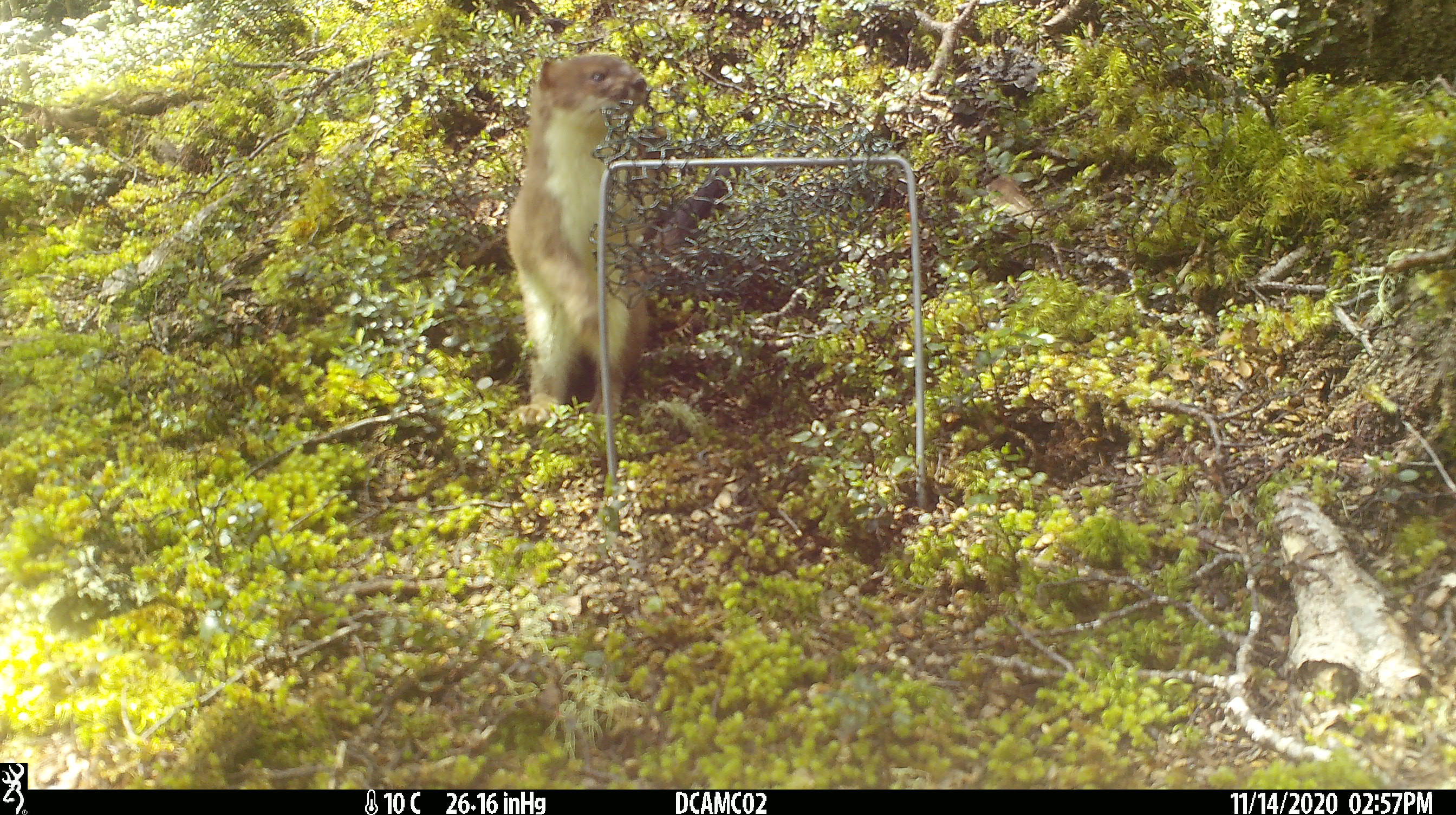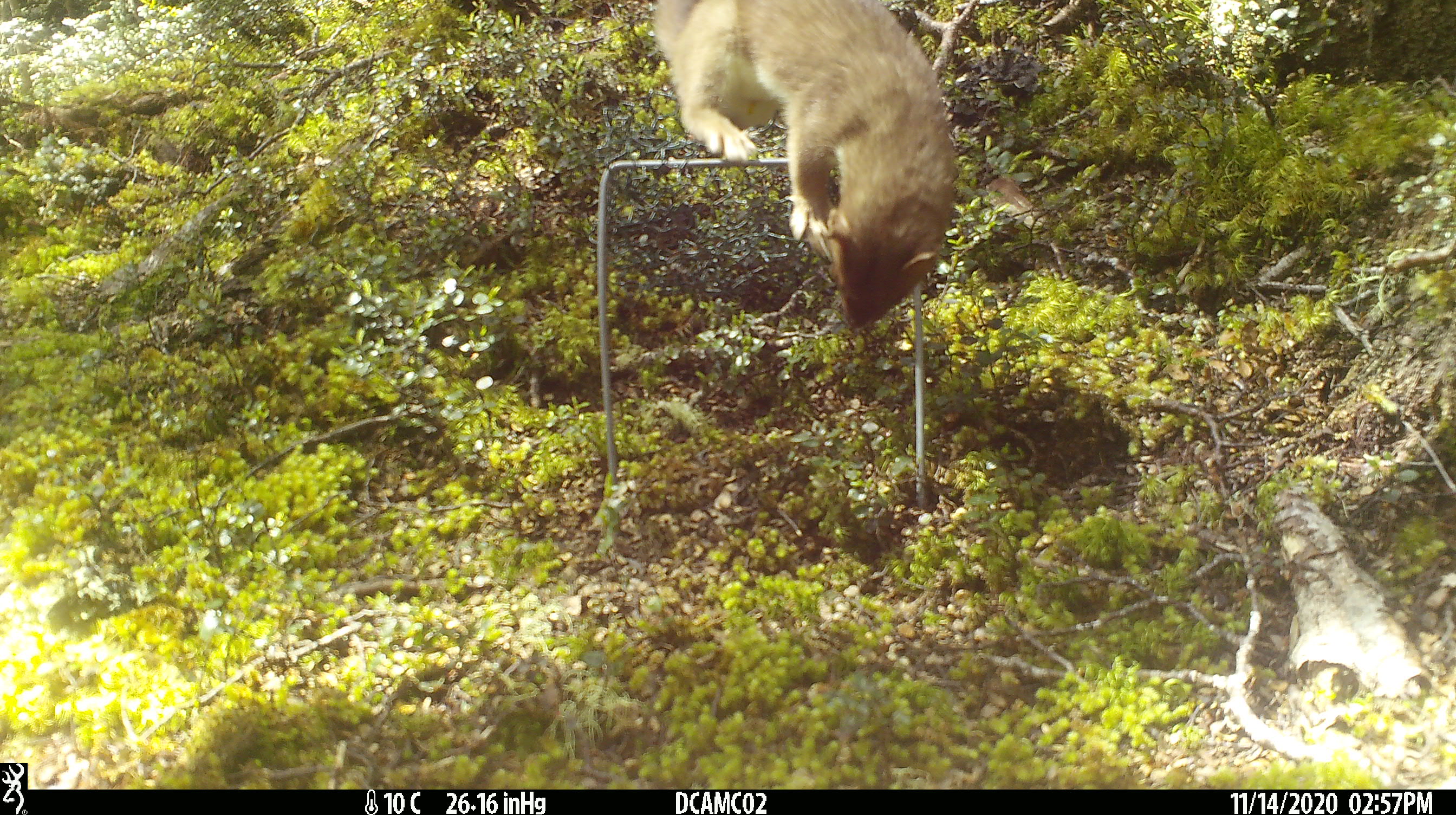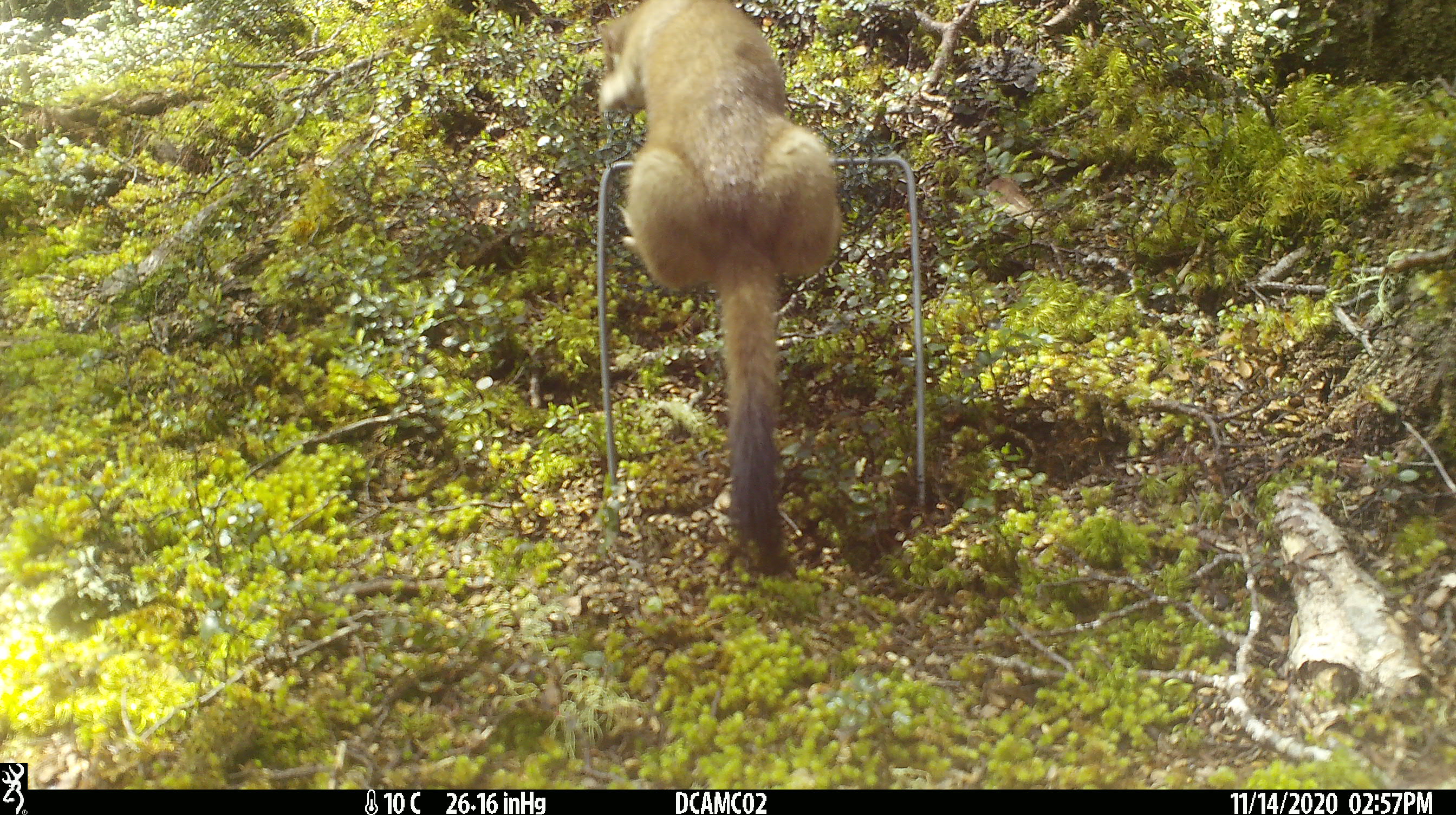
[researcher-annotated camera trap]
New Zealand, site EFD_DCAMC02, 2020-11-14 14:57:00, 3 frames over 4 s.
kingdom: Animalia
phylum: Chordata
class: Mammalia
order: Carnivora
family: Mustelidae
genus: Mustela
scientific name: Mustela erminea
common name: stoat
Stoat (Mustela erminea).